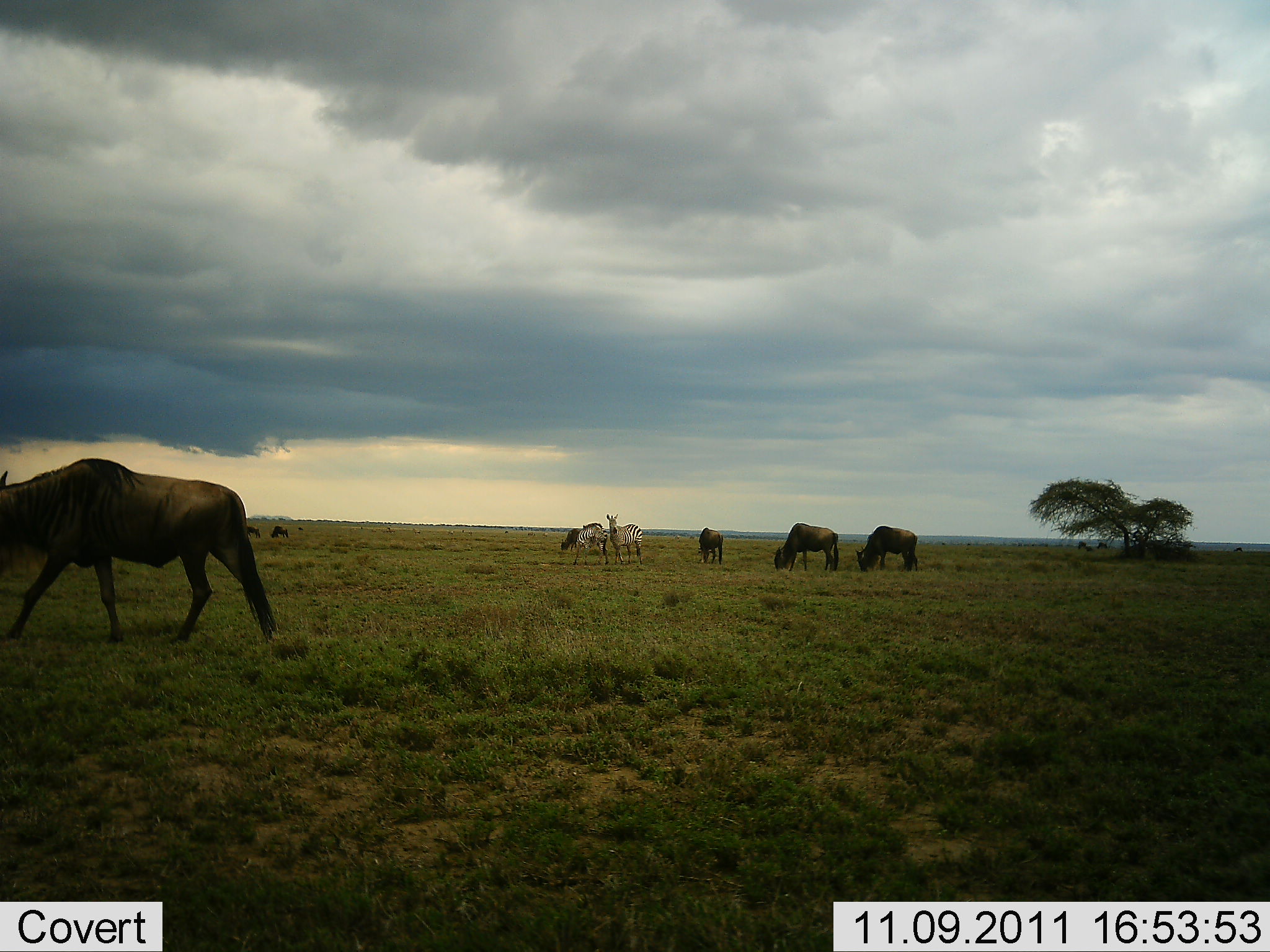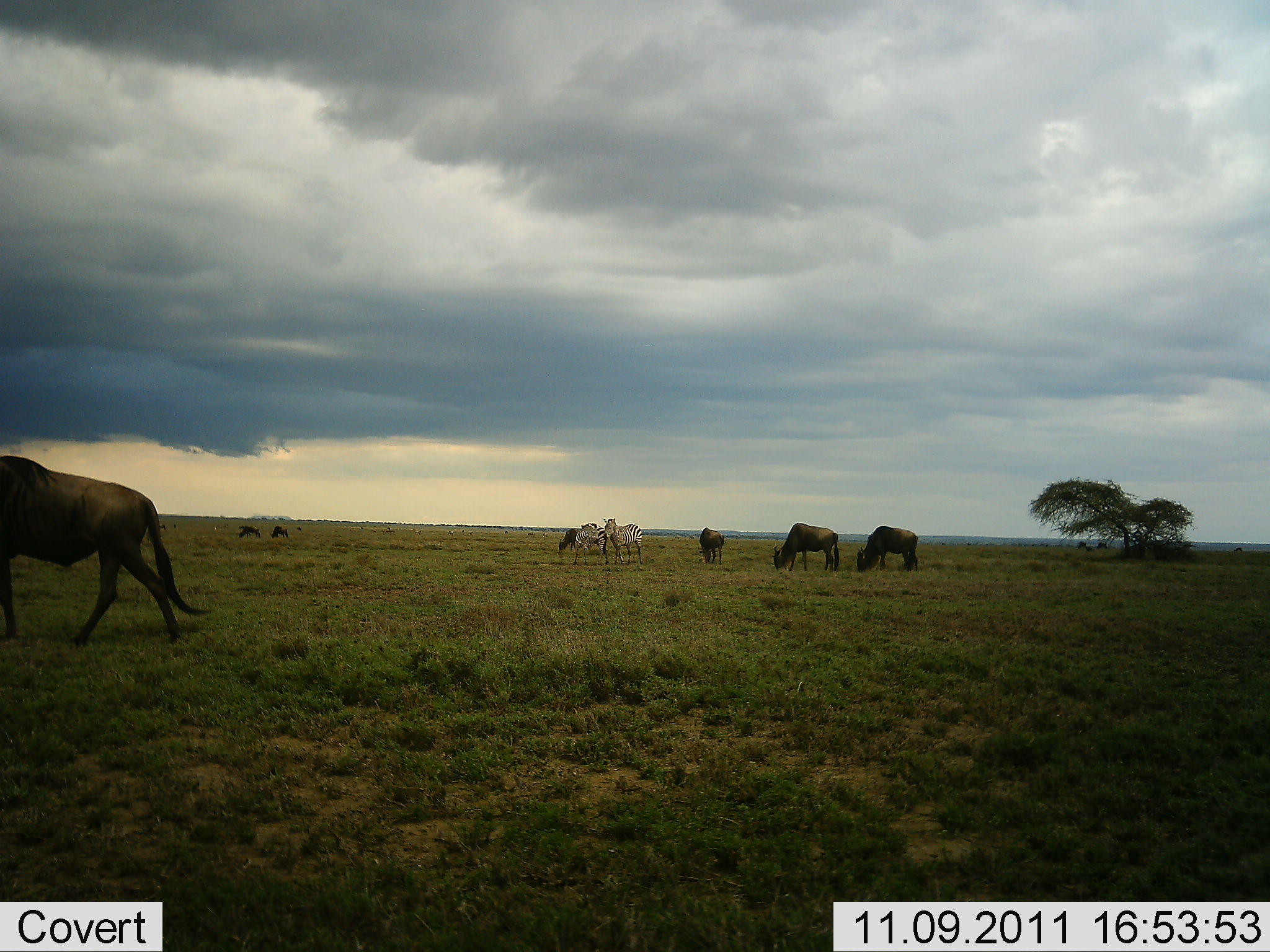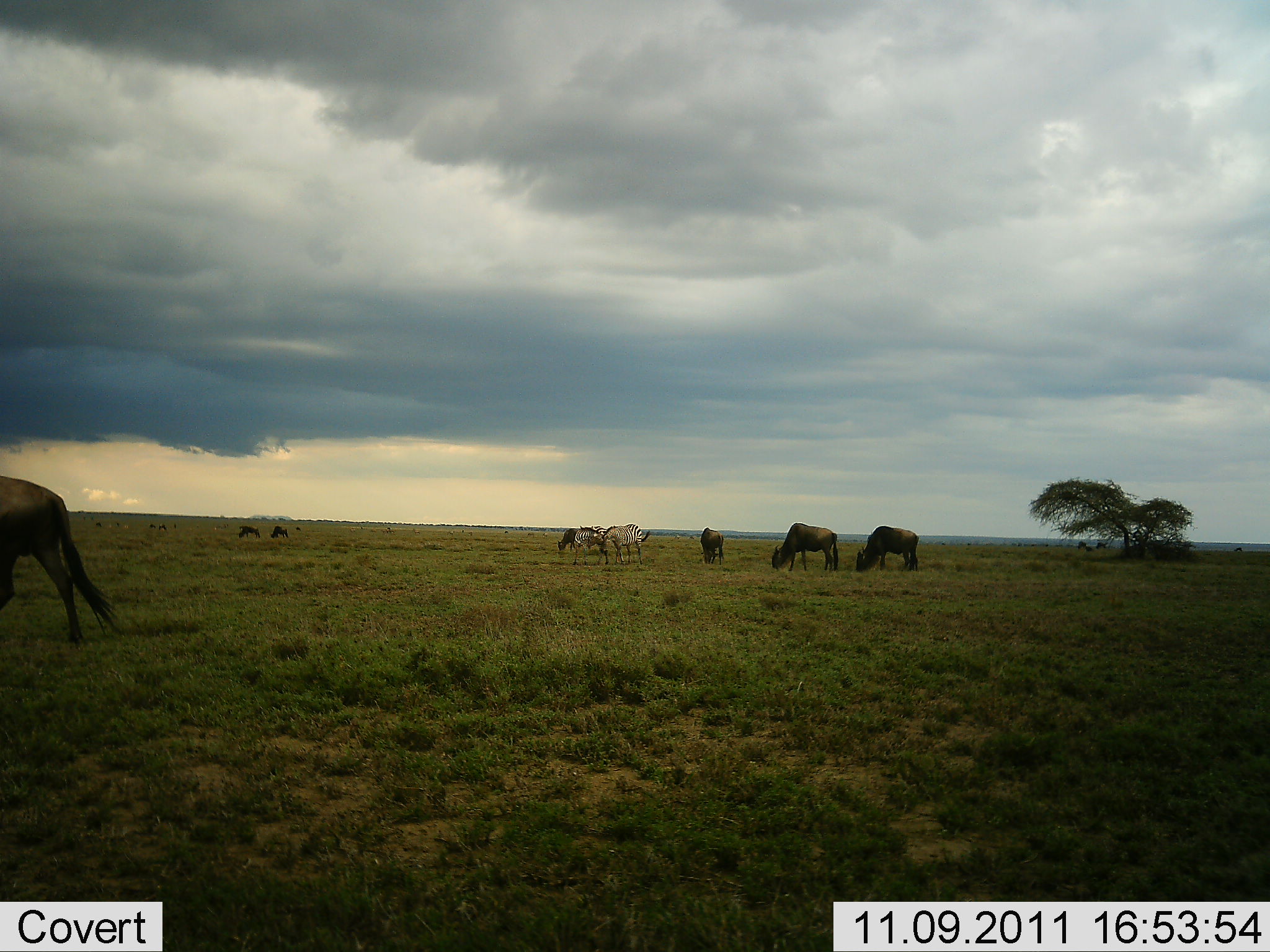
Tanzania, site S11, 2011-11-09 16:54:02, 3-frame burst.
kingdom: Animalia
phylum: Chordata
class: Mammalia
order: Artiodactyla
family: Bovidae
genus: Connochaetes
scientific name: Connochaetes taurinus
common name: blue wildebeest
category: wildebeest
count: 7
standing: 33%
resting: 0%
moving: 25%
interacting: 0%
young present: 0%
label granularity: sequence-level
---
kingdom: Animalia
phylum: Chordata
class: Mammalia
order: Perissodactyla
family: Equidae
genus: Equus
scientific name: Equus quagga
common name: plains zebra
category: zebra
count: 2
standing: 58%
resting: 0%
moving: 8%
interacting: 8%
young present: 0%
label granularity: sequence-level